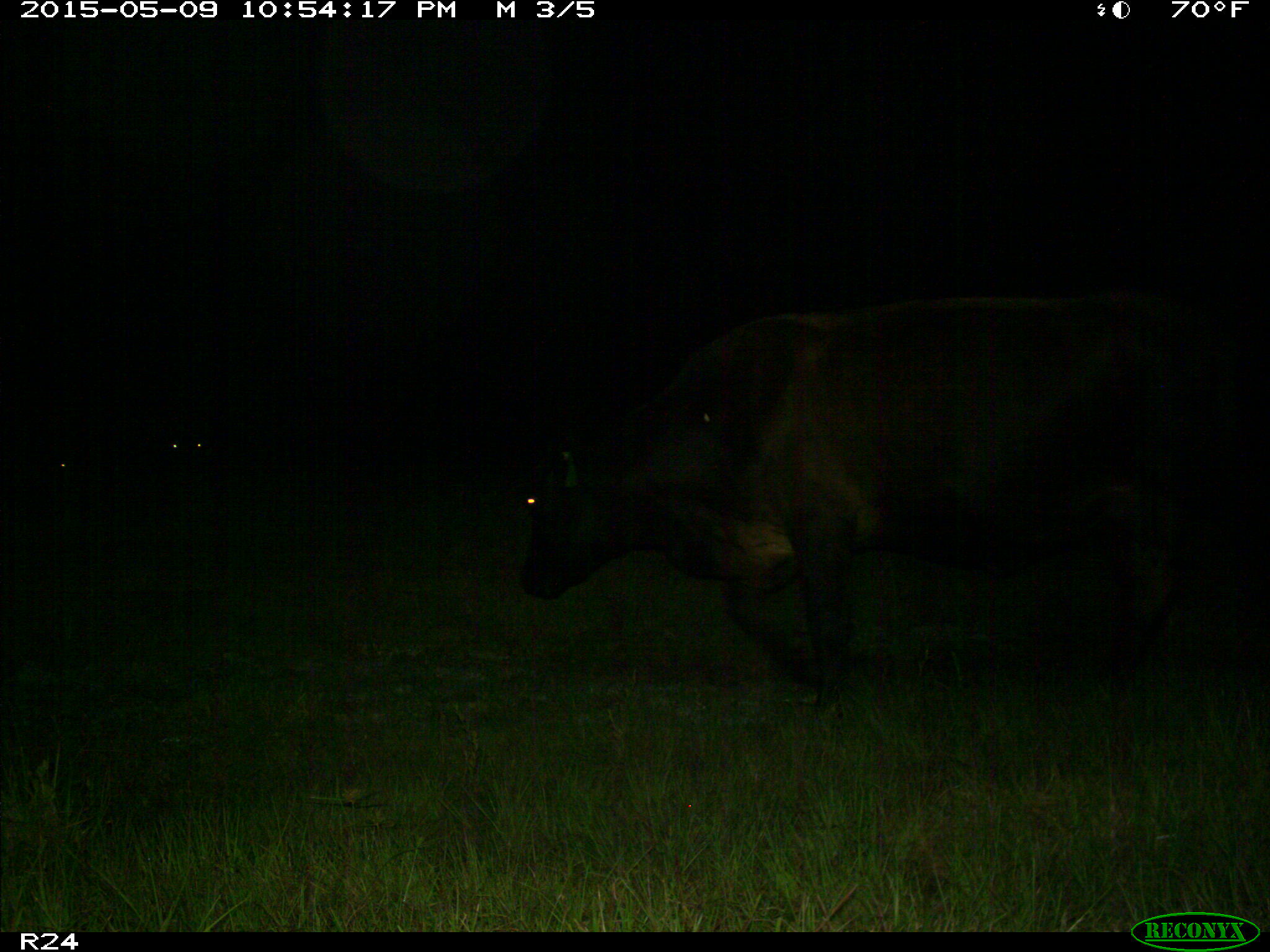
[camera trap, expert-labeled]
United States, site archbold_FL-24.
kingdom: Animalia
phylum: Chordata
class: Mammalia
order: Artiodactyla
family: Bovidae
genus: Bos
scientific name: Bos taurus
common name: domestic cow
Bos taurus (domestic cow).